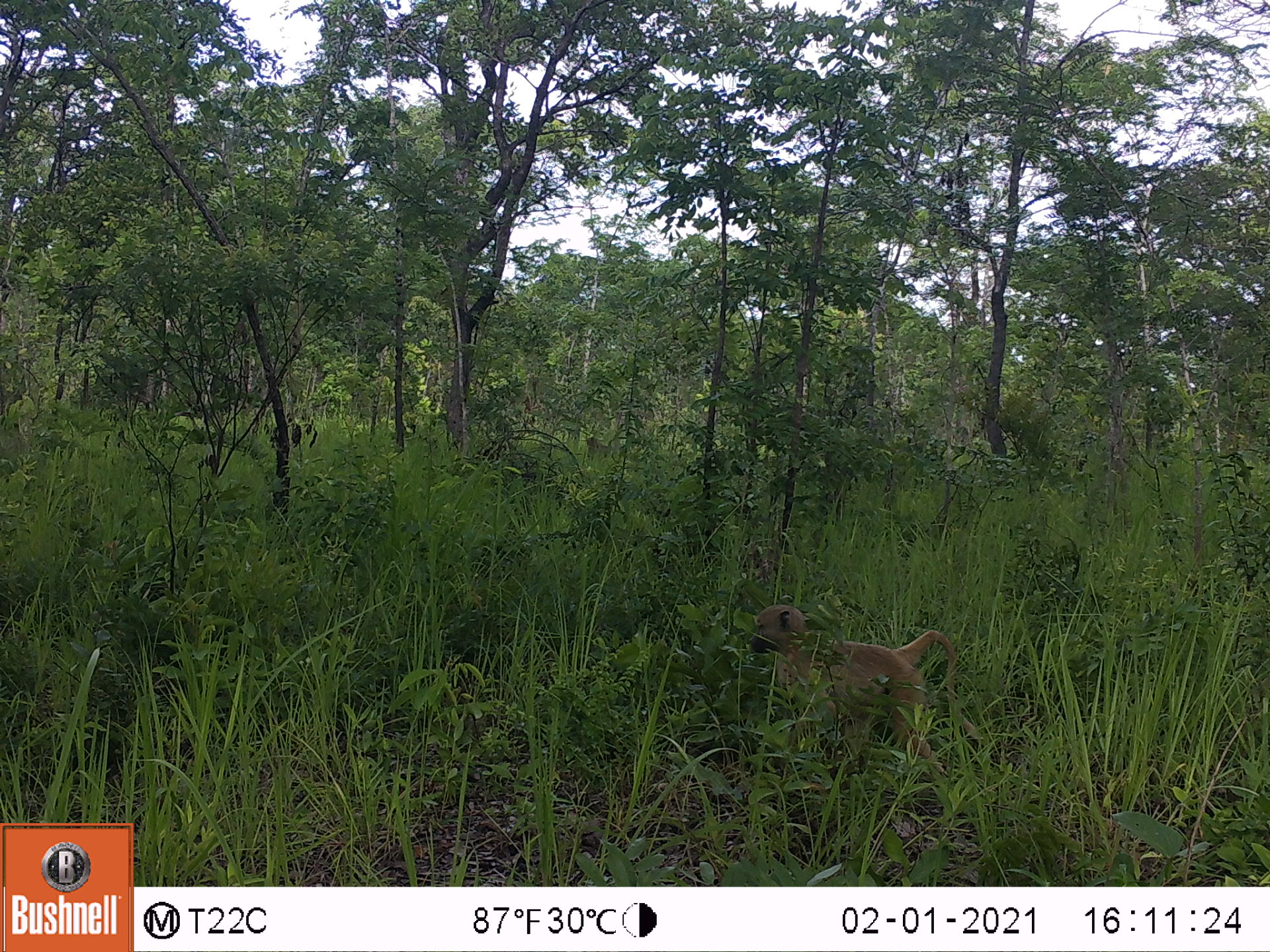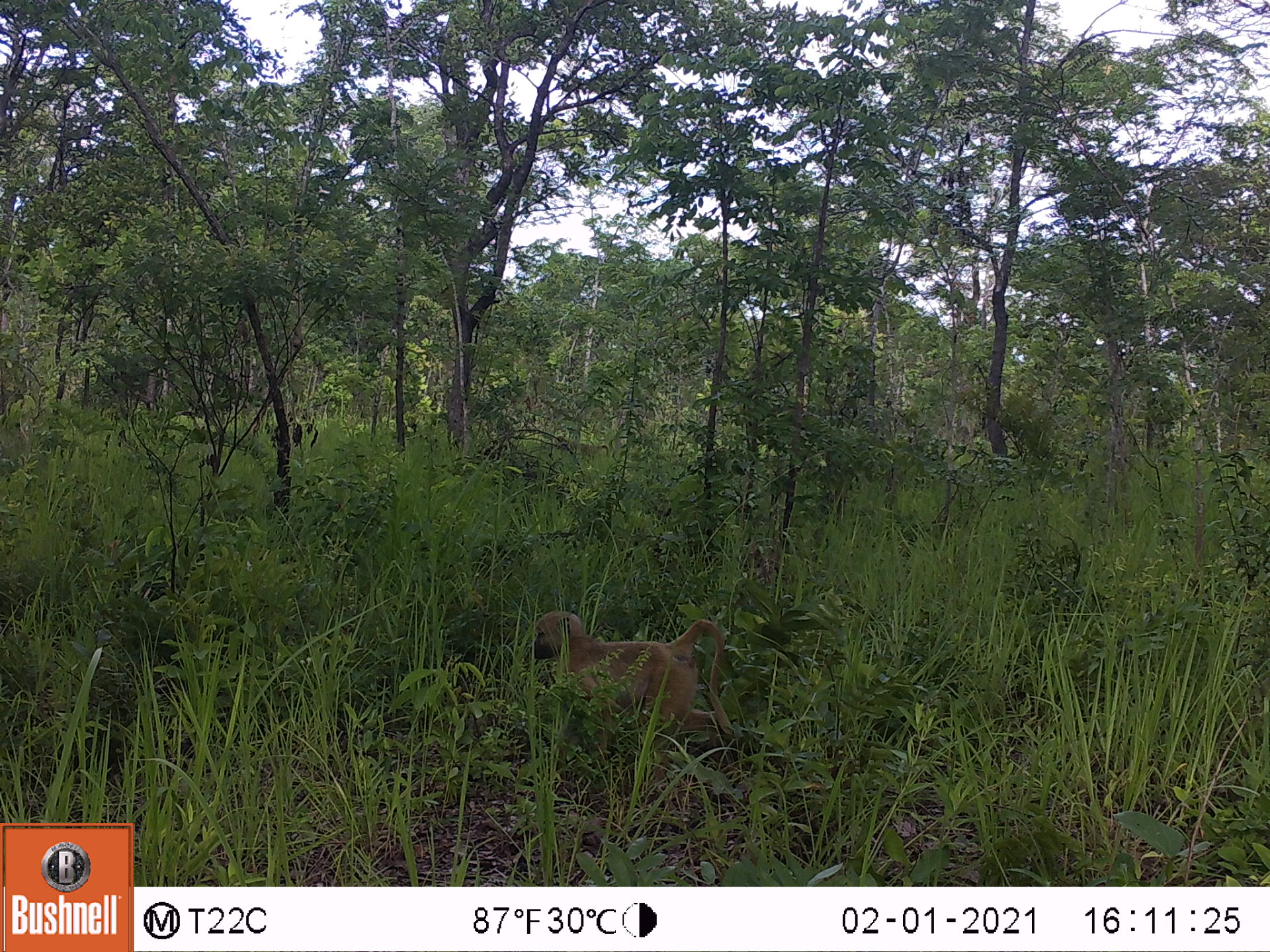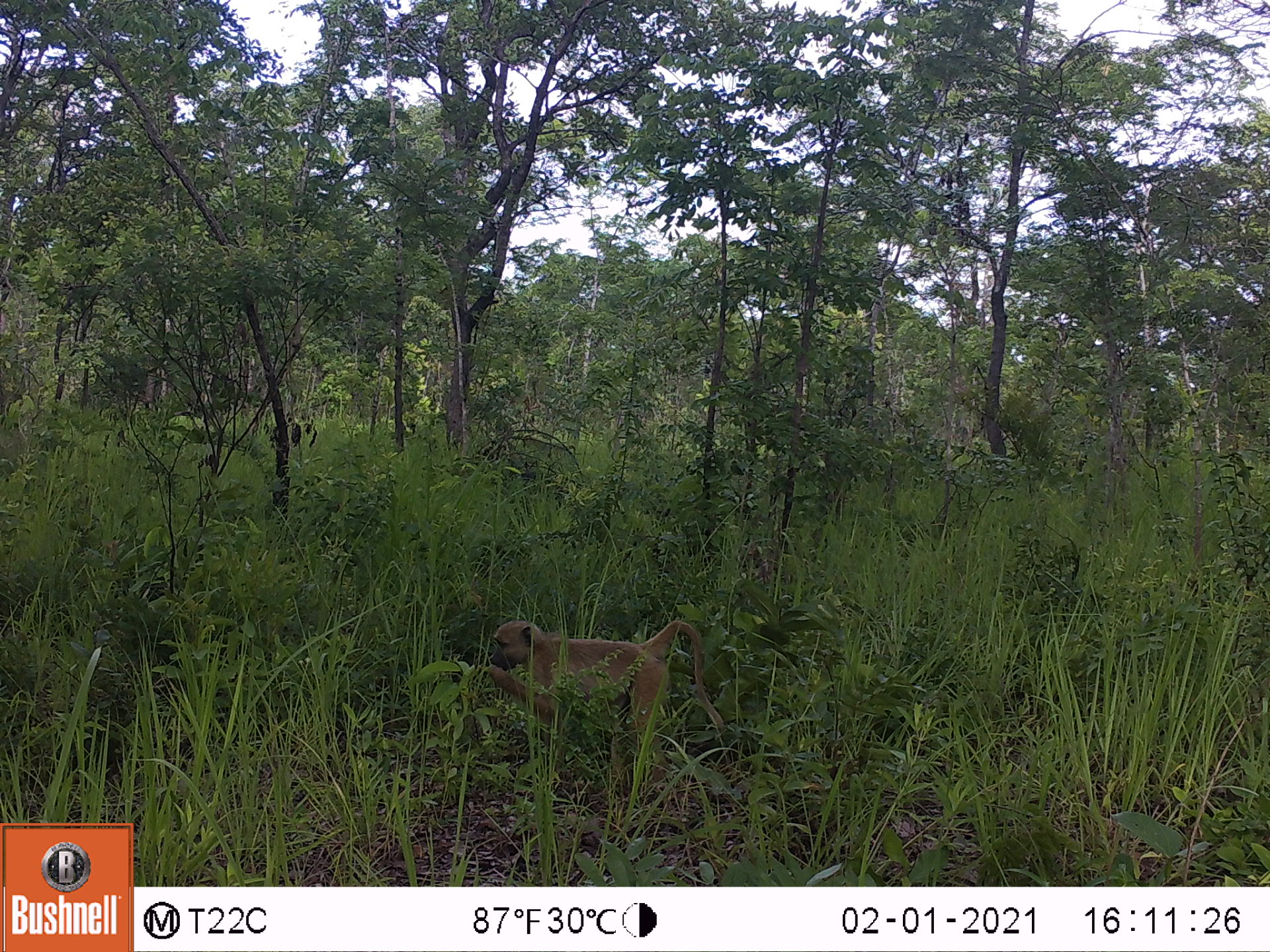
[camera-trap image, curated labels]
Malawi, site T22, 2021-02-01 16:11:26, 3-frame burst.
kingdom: Animalia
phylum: Chordata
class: Mammalia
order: Primates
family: Cercopithecidae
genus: Papio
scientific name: Papio cynocephalus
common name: yellow baboon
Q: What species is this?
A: Yellow baboon (Papio cynocephalus).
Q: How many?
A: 1.